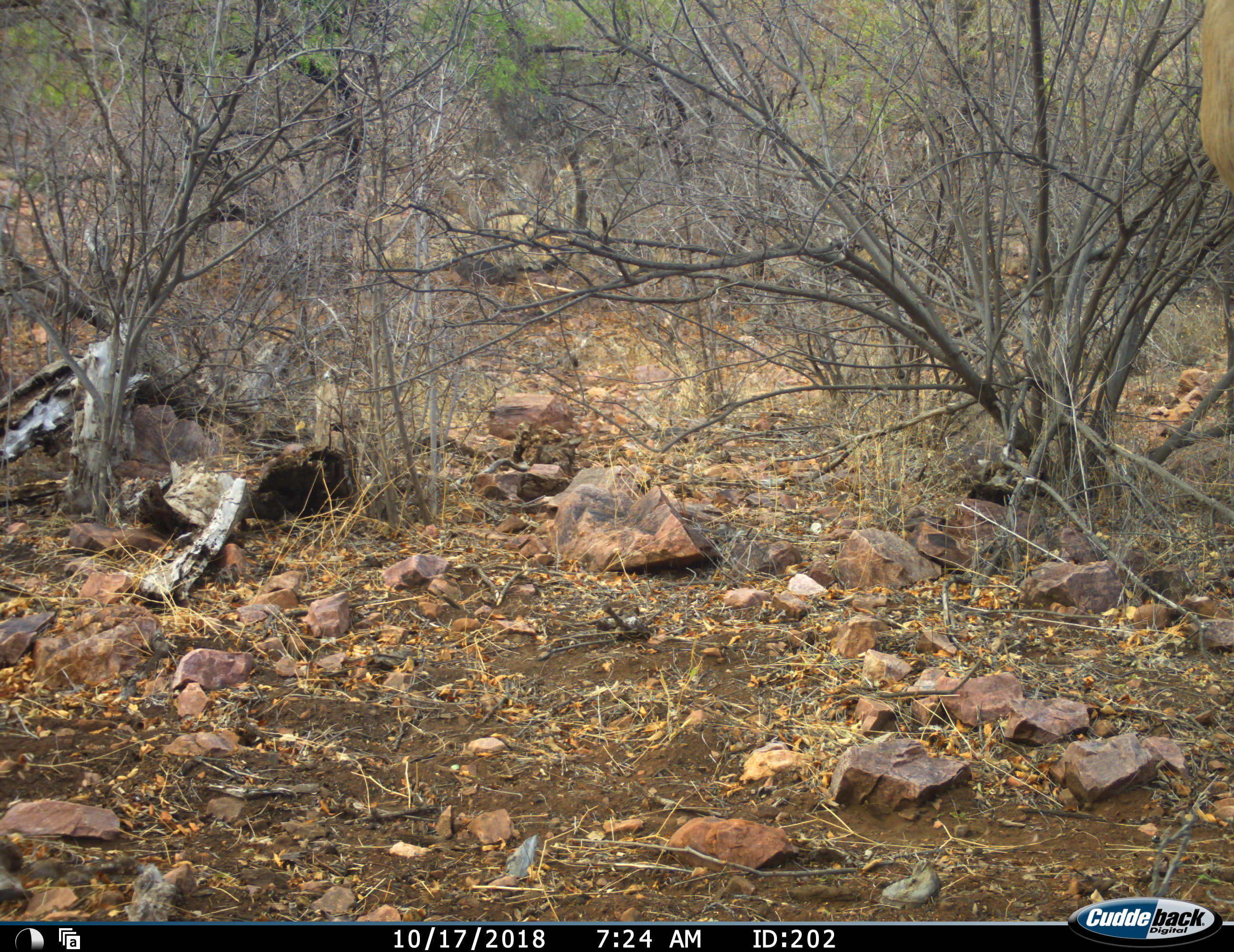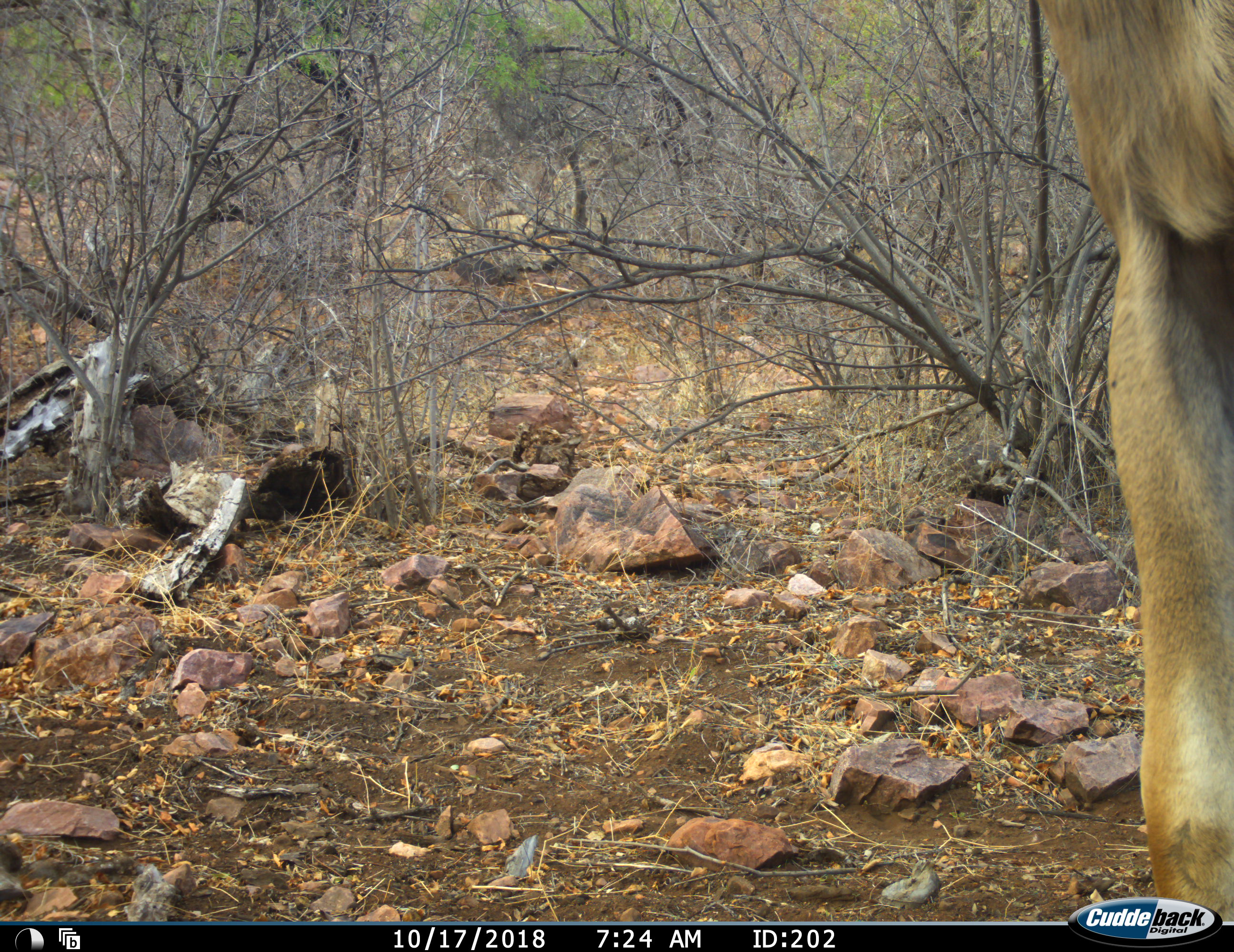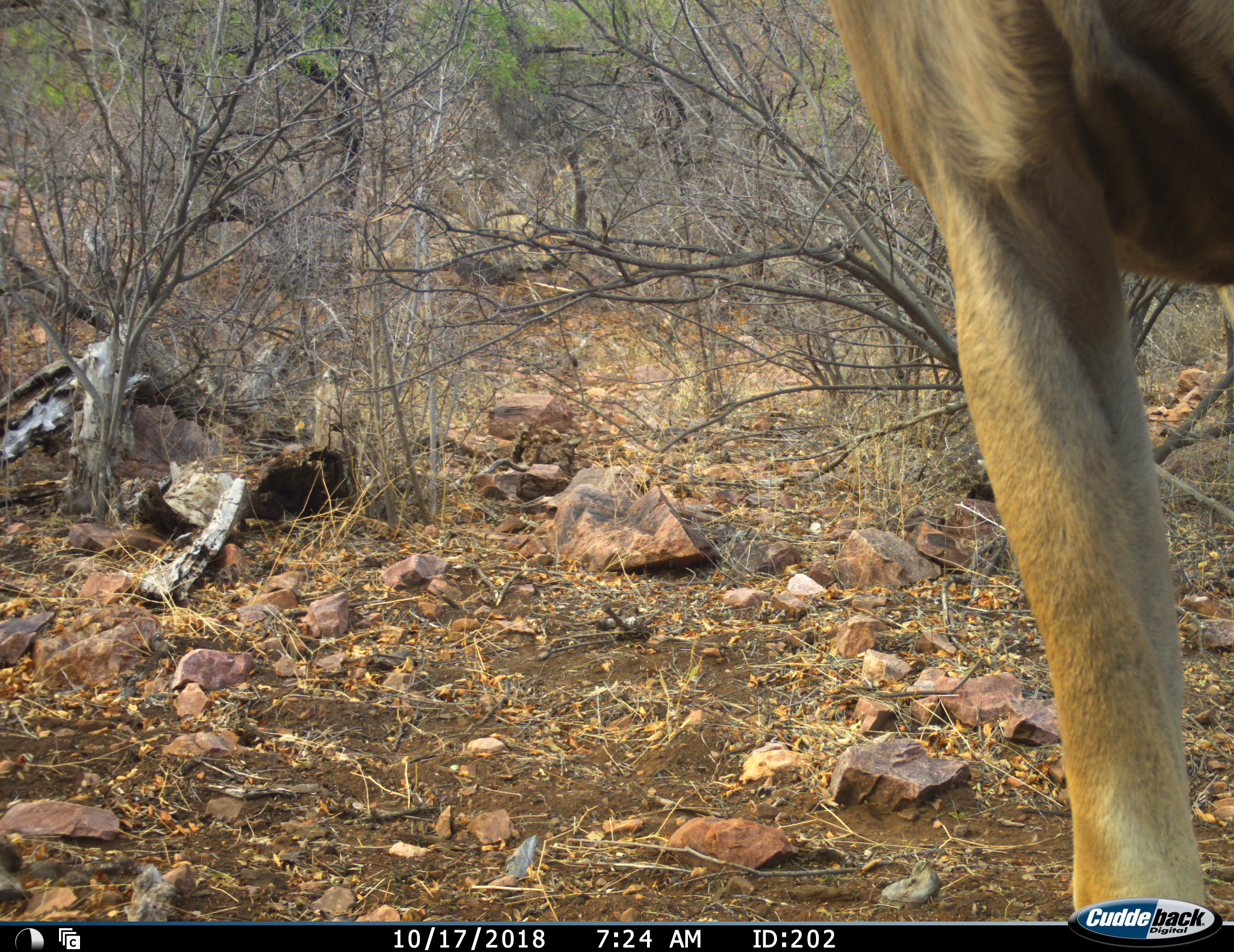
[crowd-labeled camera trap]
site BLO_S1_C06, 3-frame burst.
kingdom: Animalia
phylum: Chordata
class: Mammalia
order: Artiodactyla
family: Bovidae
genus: Aepyceros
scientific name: Aepyceros melampus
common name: impala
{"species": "impala (Aepyceros melampus)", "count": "1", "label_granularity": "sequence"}